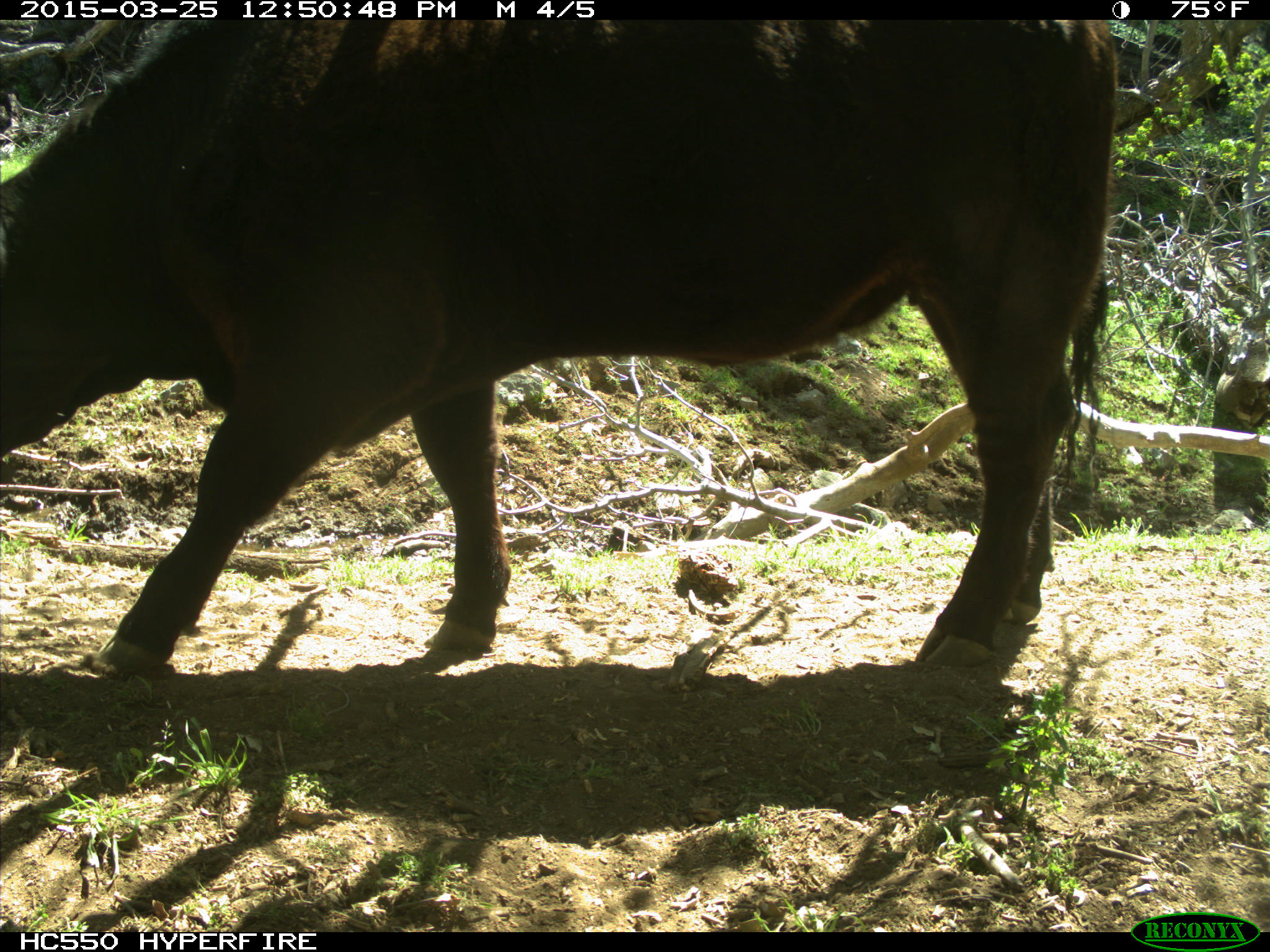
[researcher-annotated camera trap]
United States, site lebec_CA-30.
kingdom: Animalia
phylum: Chordata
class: Mammalia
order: Artiodactyla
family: Bovidae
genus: Bos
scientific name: Bos taurus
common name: domestic cow